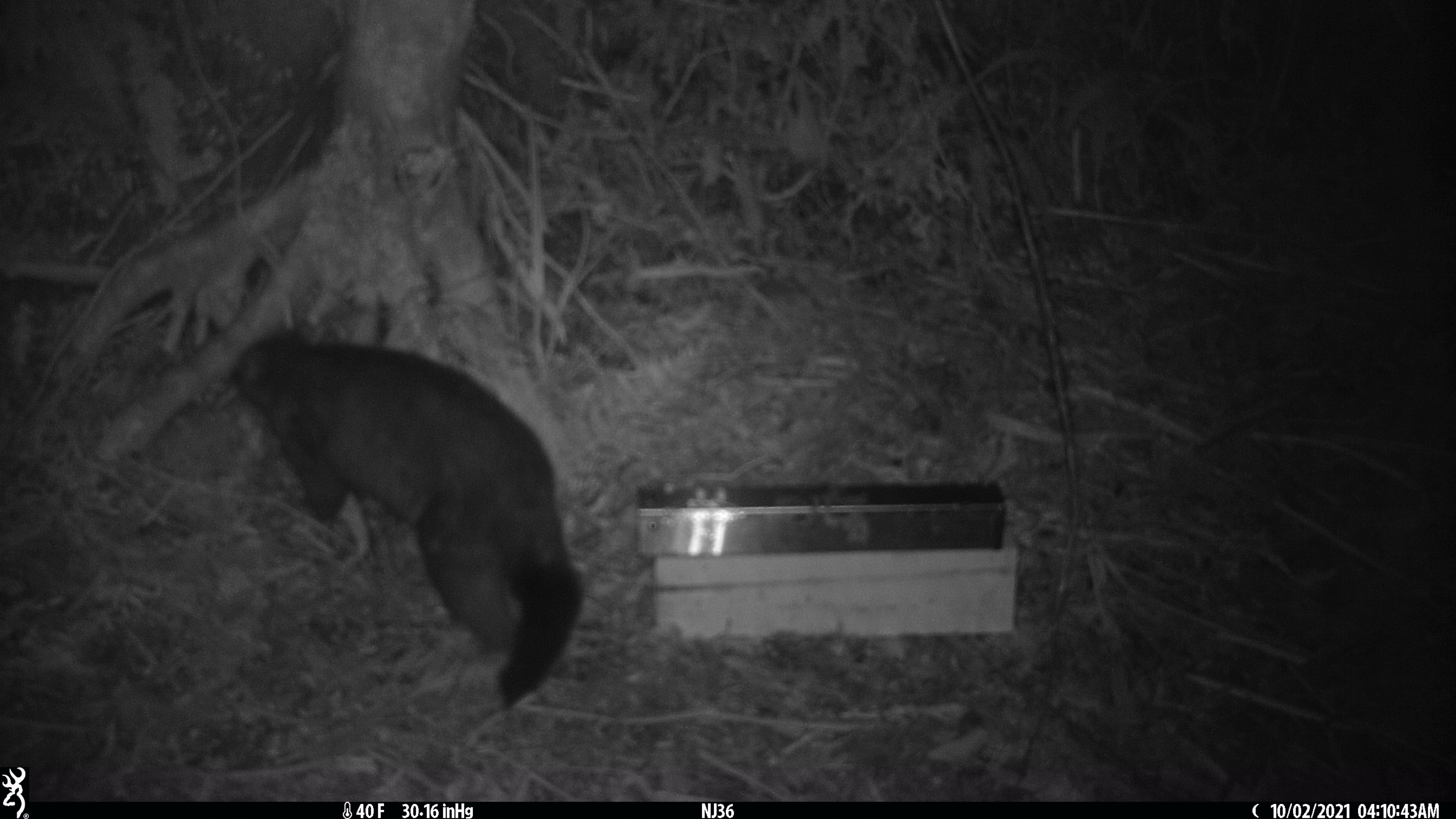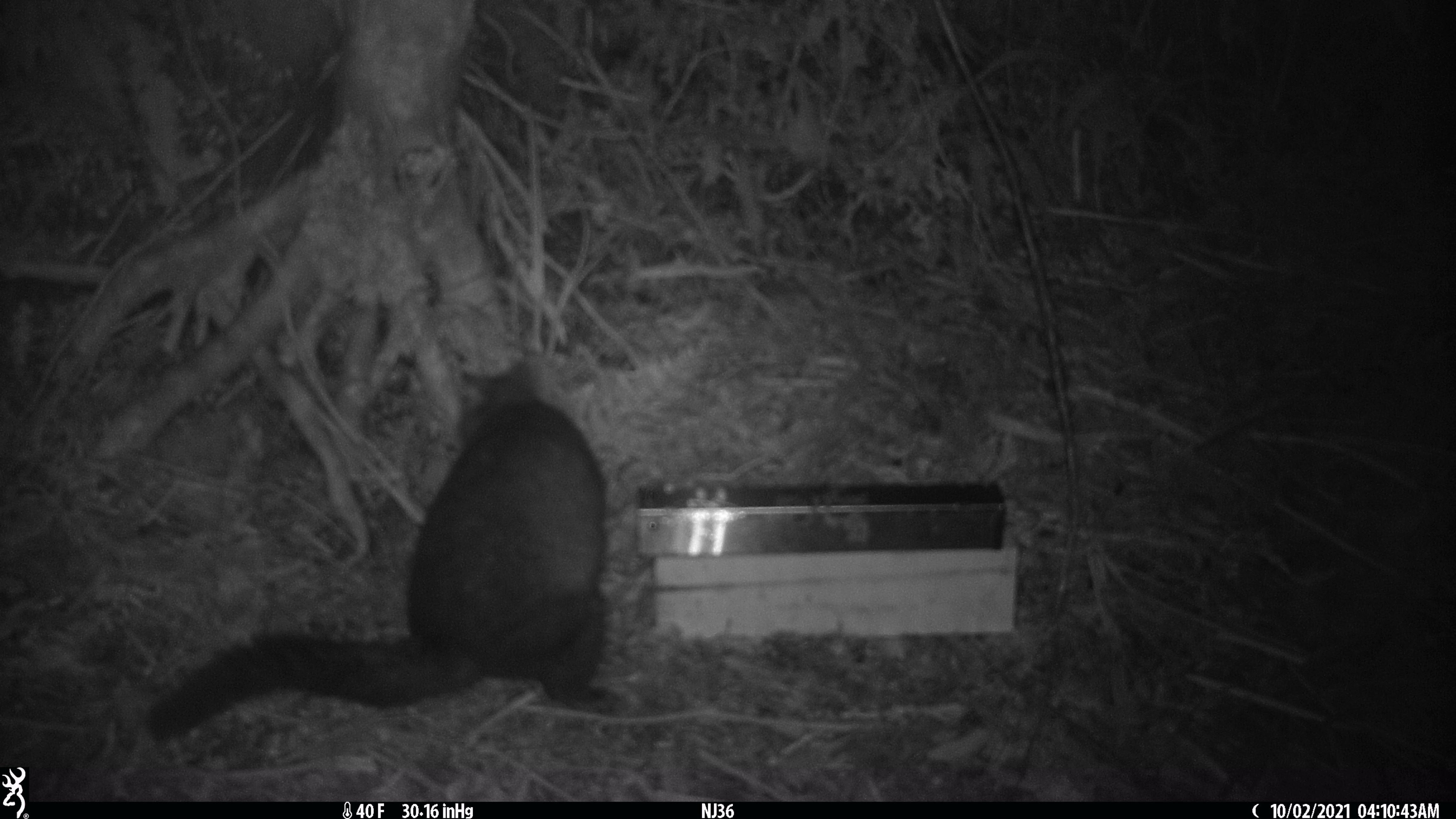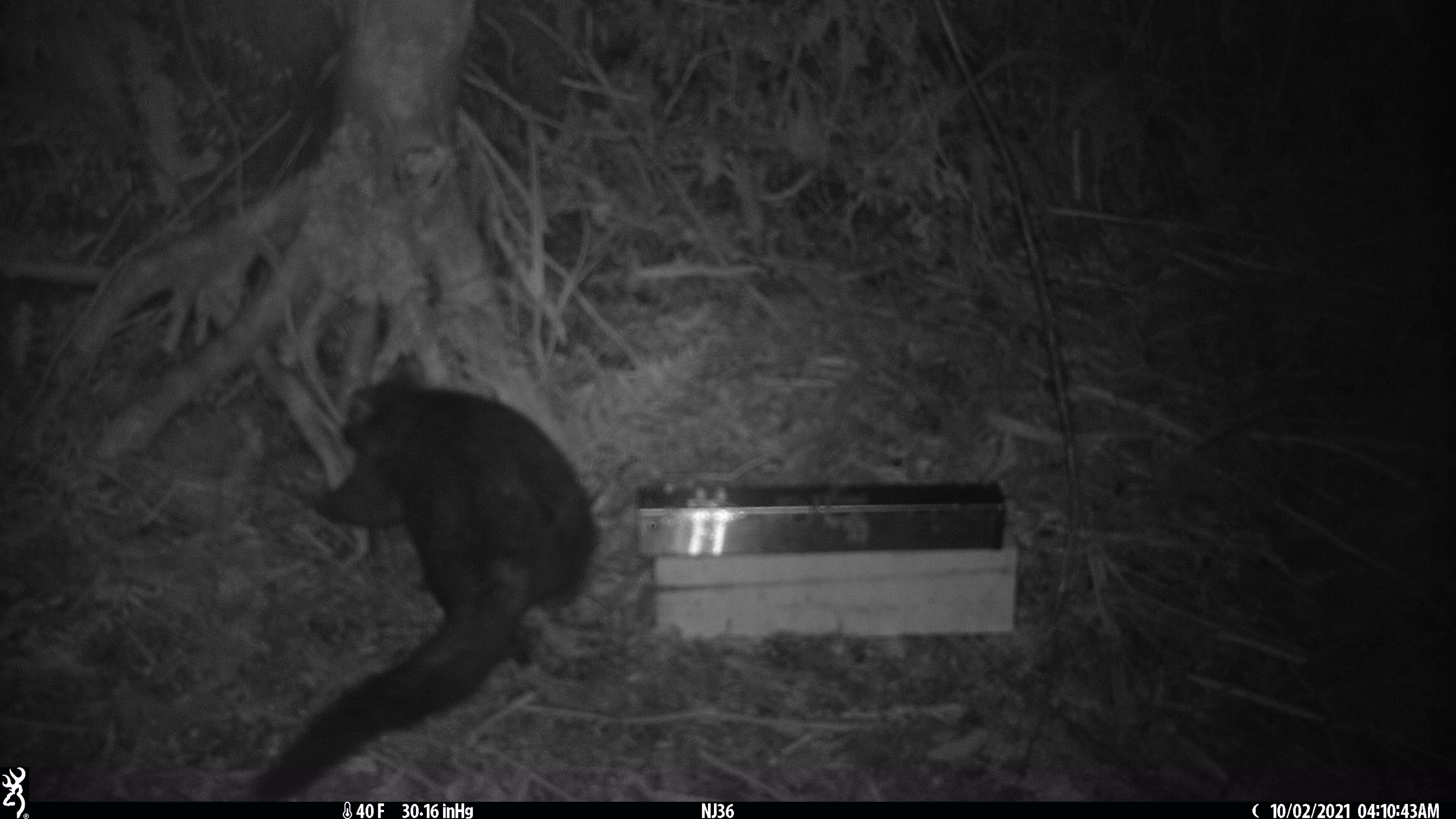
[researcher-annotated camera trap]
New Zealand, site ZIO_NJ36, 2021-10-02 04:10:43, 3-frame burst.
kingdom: Animalia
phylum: Chordata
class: Mammalia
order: Diprotodontia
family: Phalangeridae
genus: Trichosurus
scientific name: Trichosurus vulpecula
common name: common brushtail possum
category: possum